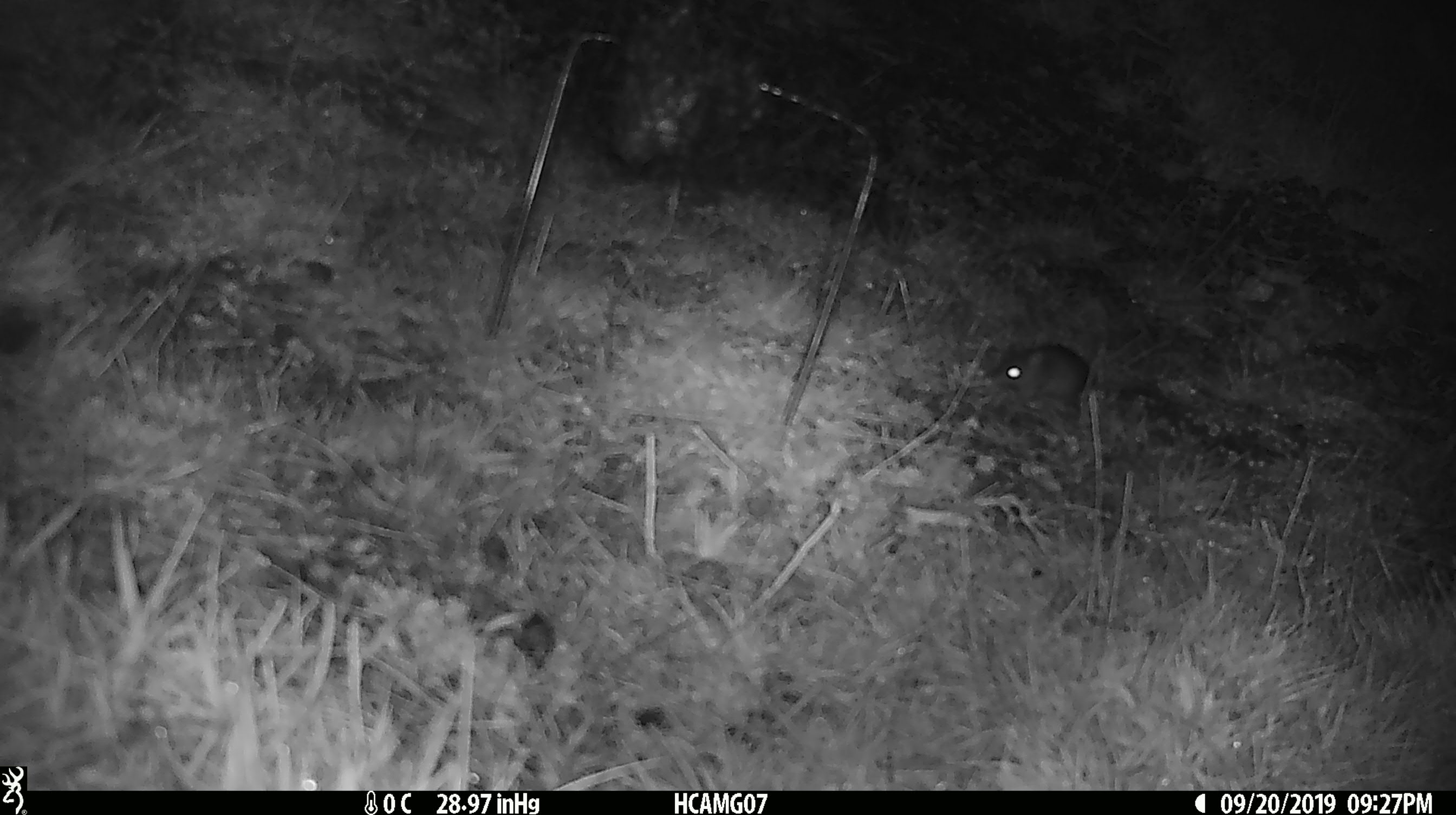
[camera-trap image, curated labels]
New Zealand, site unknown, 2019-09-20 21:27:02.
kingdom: Animalia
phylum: Chordata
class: Mammalia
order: Rodentia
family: Muridae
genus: Mus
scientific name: Mus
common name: mouse